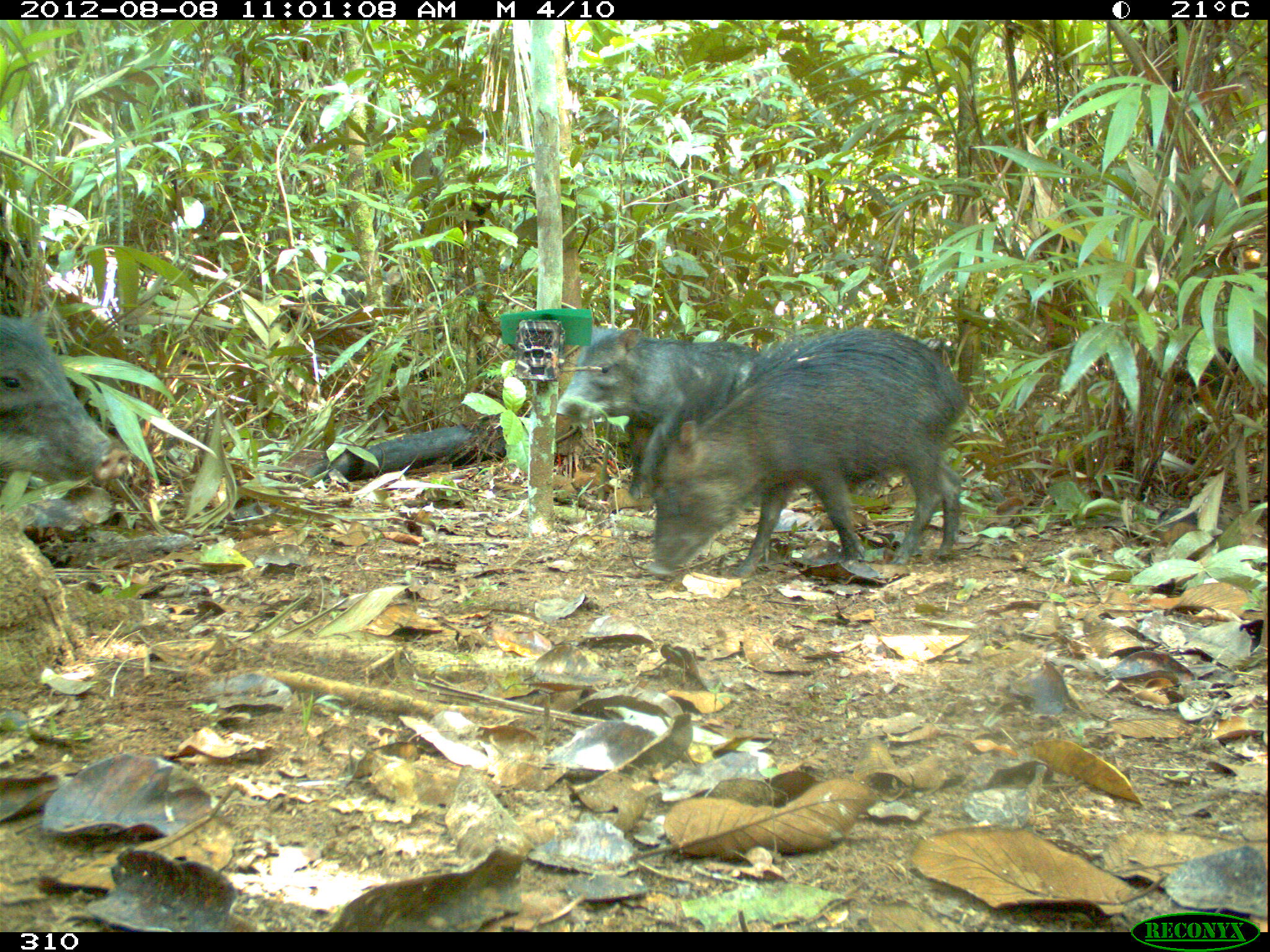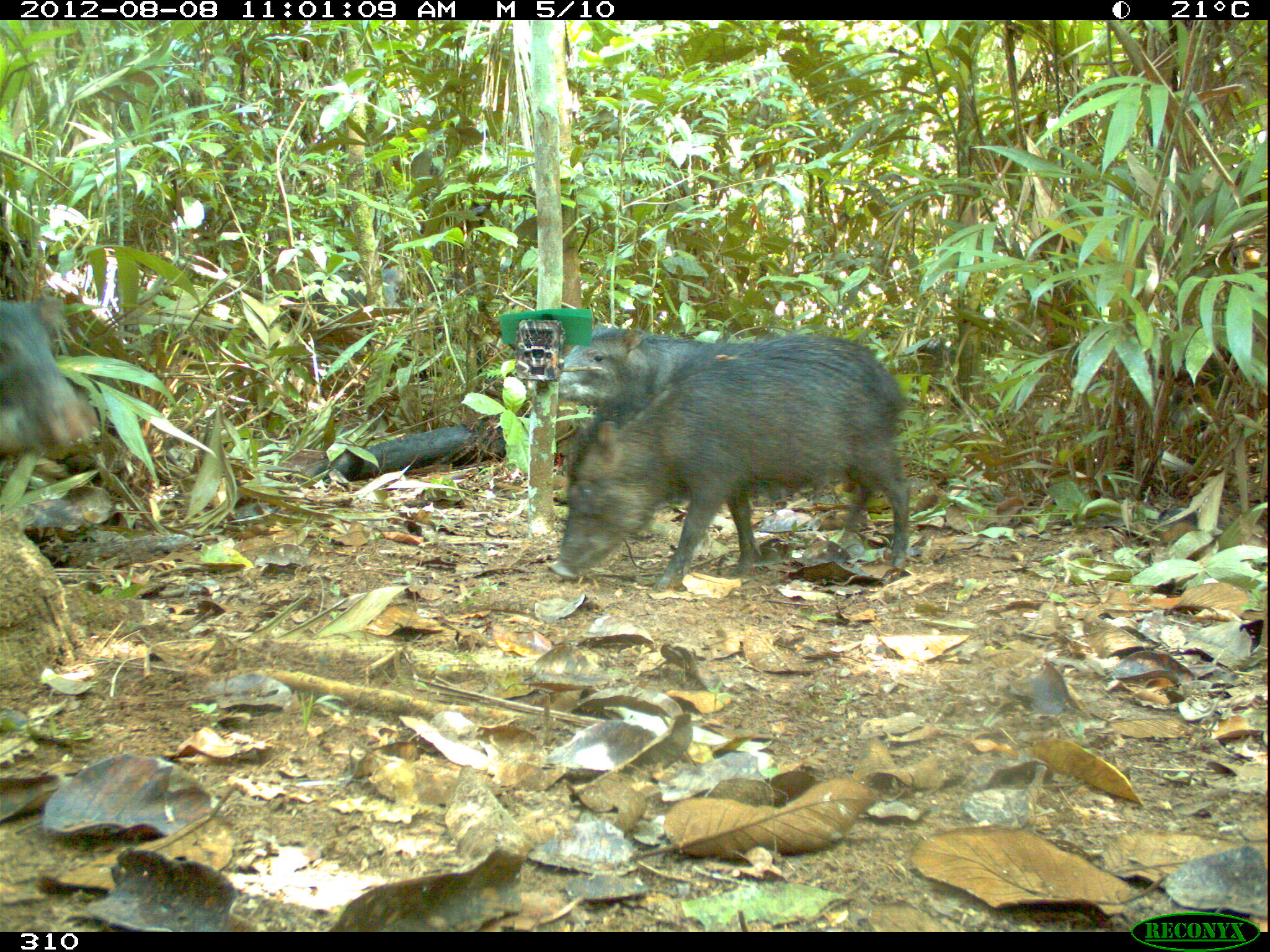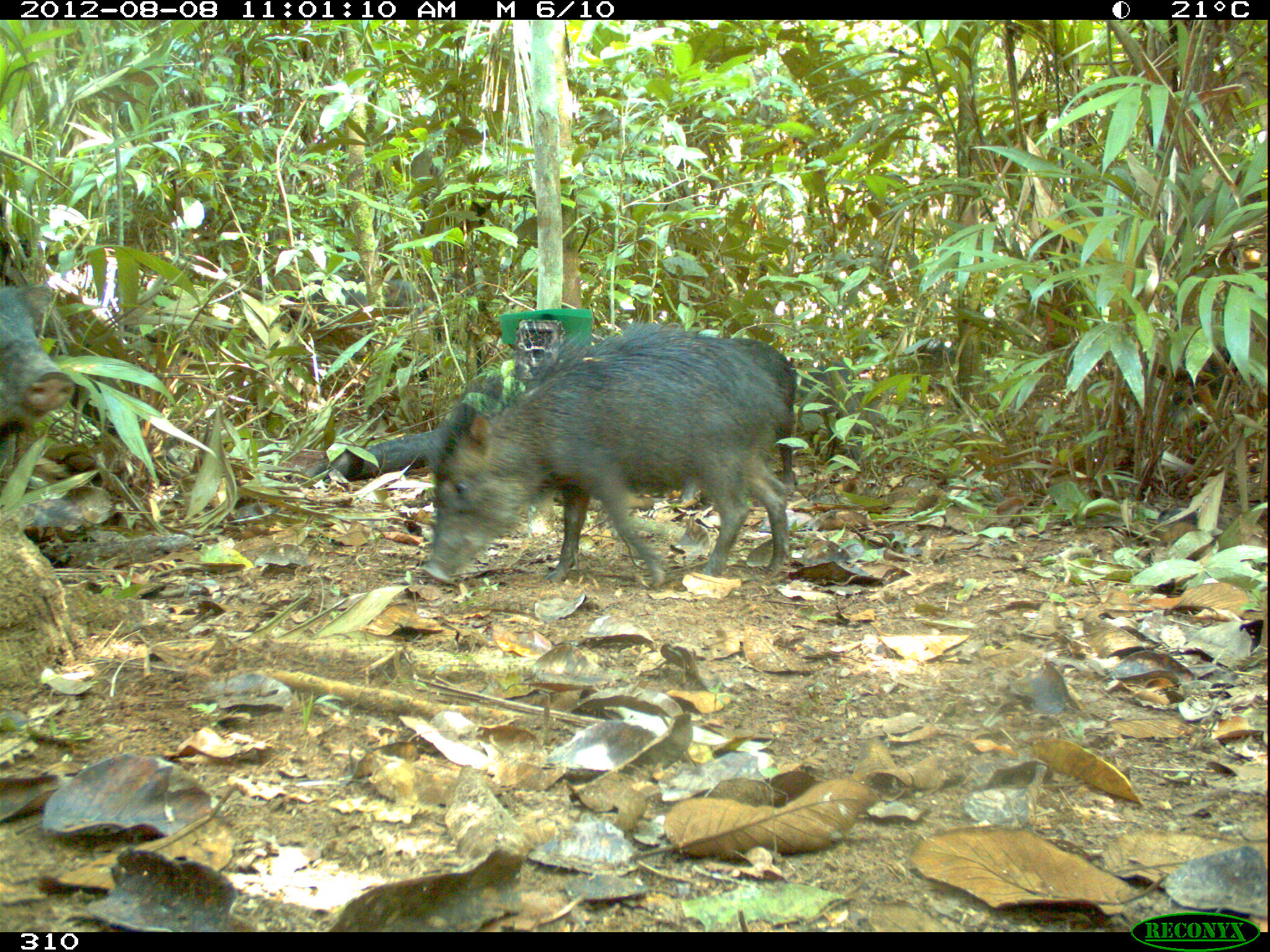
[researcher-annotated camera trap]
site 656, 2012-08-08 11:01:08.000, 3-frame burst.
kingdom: Animalia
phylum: Chordata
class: Mammalia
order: Artiodactyla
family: Tayassuidae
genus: Tayassu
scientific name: Tayassu pecari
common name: white-lipped peccary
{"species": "Tayassu pecari (white-lipped peccary)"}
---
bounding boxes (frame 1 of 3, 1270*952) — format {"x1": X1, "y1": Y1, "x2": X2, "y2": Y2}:
tayassu pecari: {"x1": 640, "y1": 330, "x2": 967, "y2": 582}; {"x1": 561, "y1": 320, "x2": 766, "y2": 498}; {"x1": 1, "y1": 310, "x2": 127, "y2": 500}; {"x1": 1154, "y1": 344, "x2": 1241, "y2": 422}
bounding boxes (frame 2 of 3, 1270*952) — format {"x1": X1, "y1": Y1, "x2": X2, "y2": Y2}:
tayassu pecari: {"x1": 545, "y1": 334, "x2": 914, "y2": 592}; {"x1": 0, "y1": 291, "x2": 103, "y2": 469}; {"x1": 557, "y1": 317, "x2": 735, "y2": 406}; {"x1": 1157, "y1": 341, "x2": 1238, "y2": 435}; {"x1": 890, "y1": 331, "x2": 967, "y2": 416}